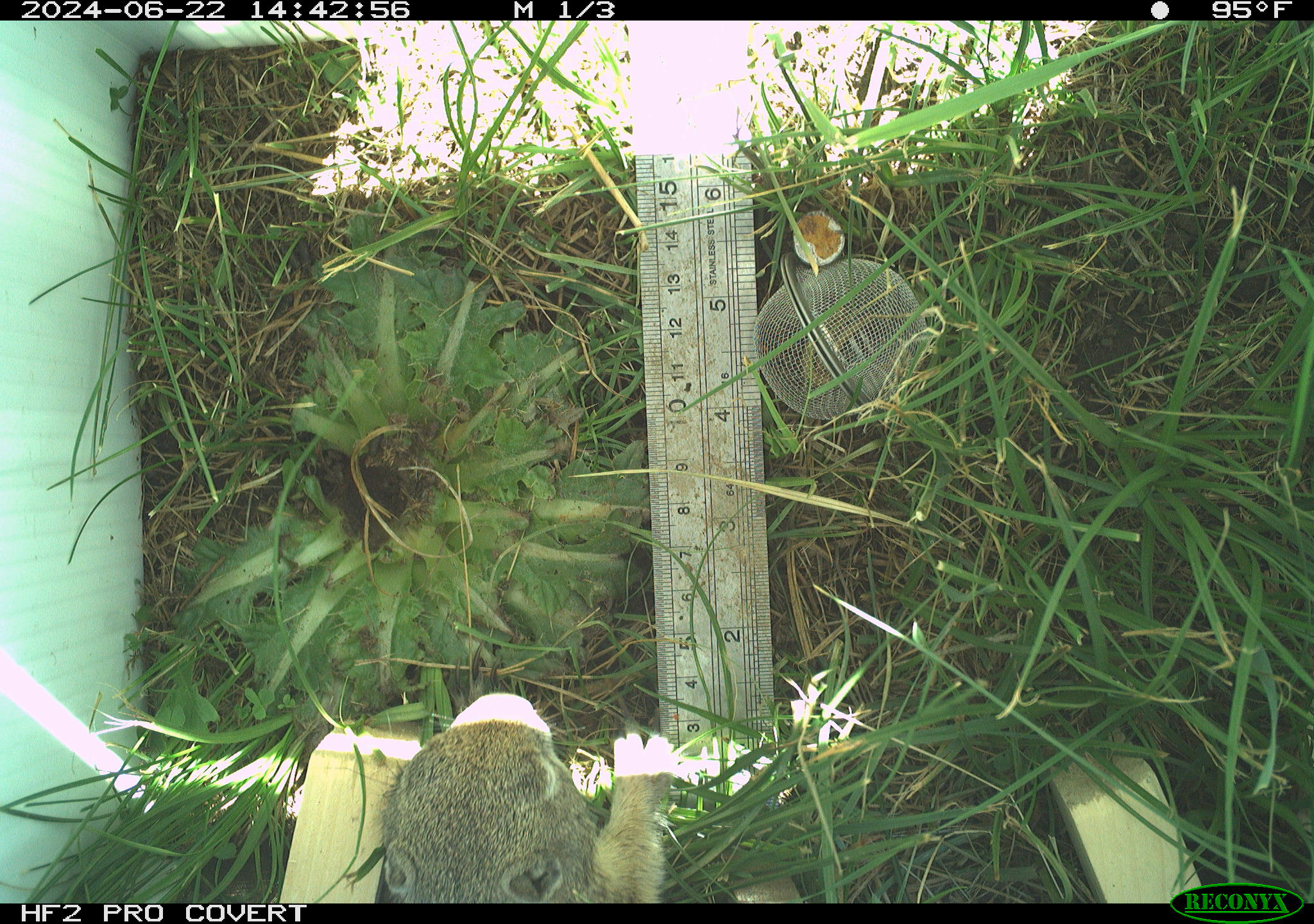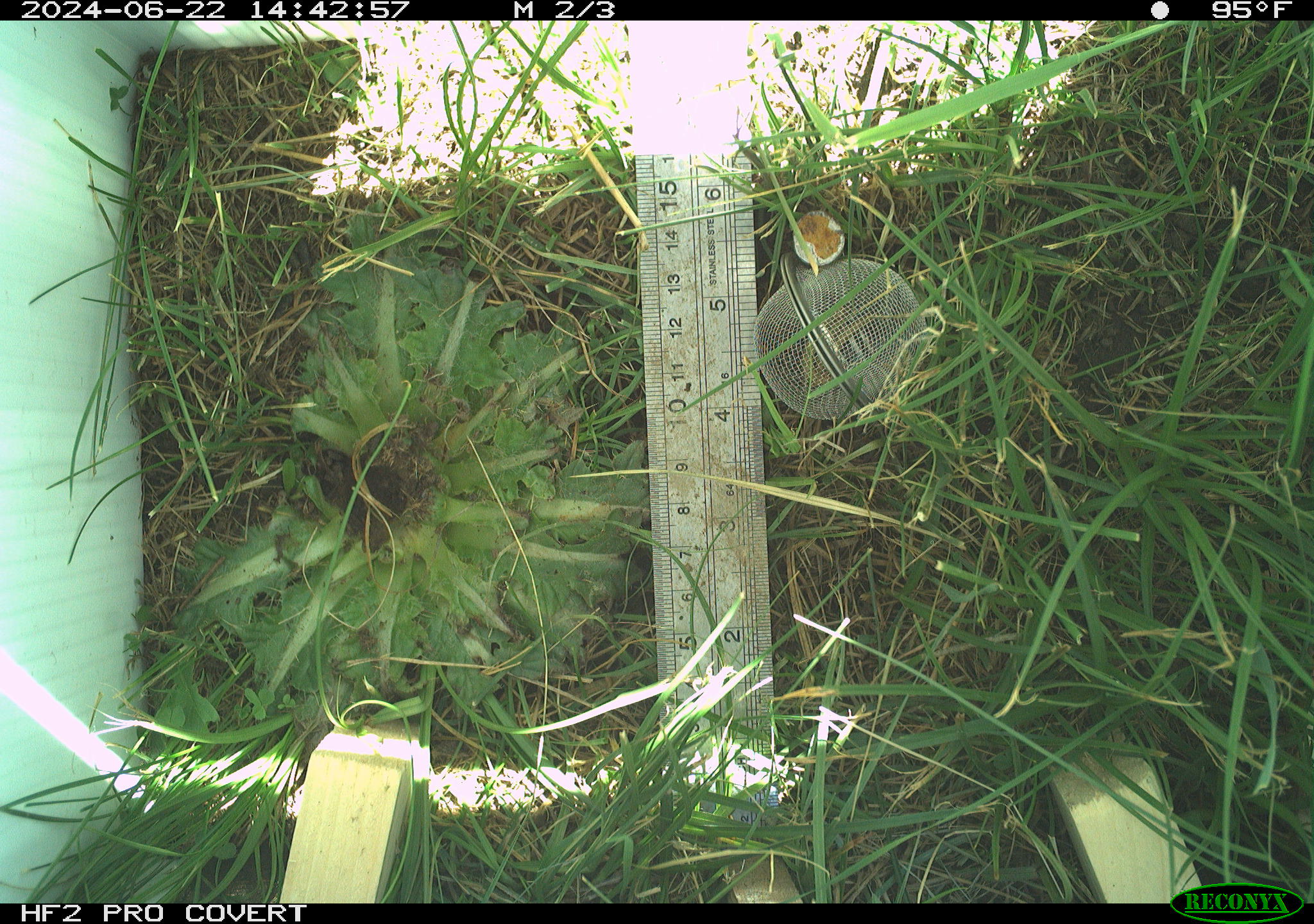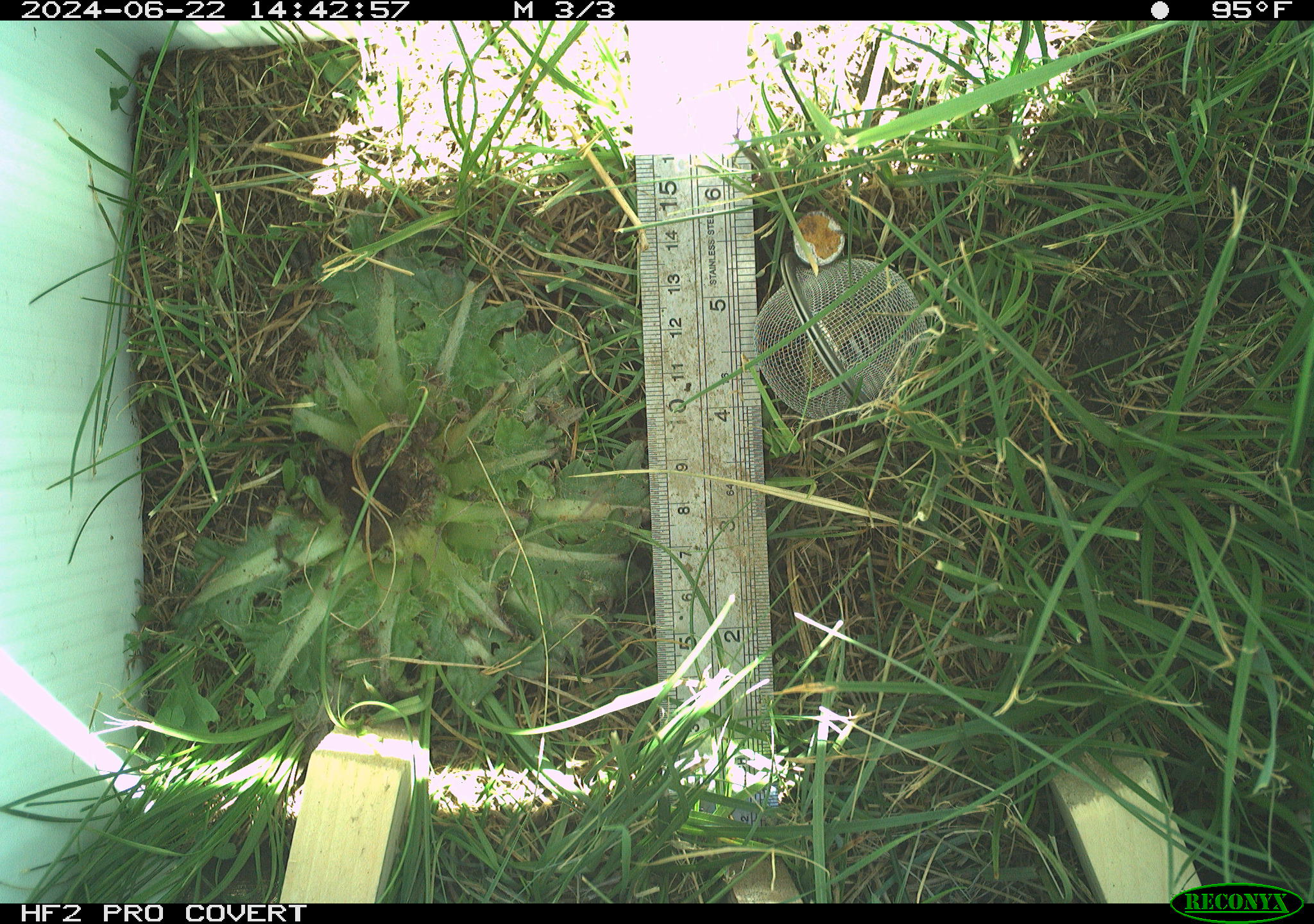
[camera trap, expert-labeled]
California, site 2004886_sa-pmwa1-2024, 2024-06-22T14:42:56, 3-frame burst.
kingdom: Animalia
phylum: Chordata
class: Mammalia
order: Rodentia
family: Sciuridae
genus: Urocitellus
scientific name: Urocitellus beldingi beldingi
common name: belding's ground squirrel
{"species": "belding's ground squirrel (Urocitellus beldingi beldingi)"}